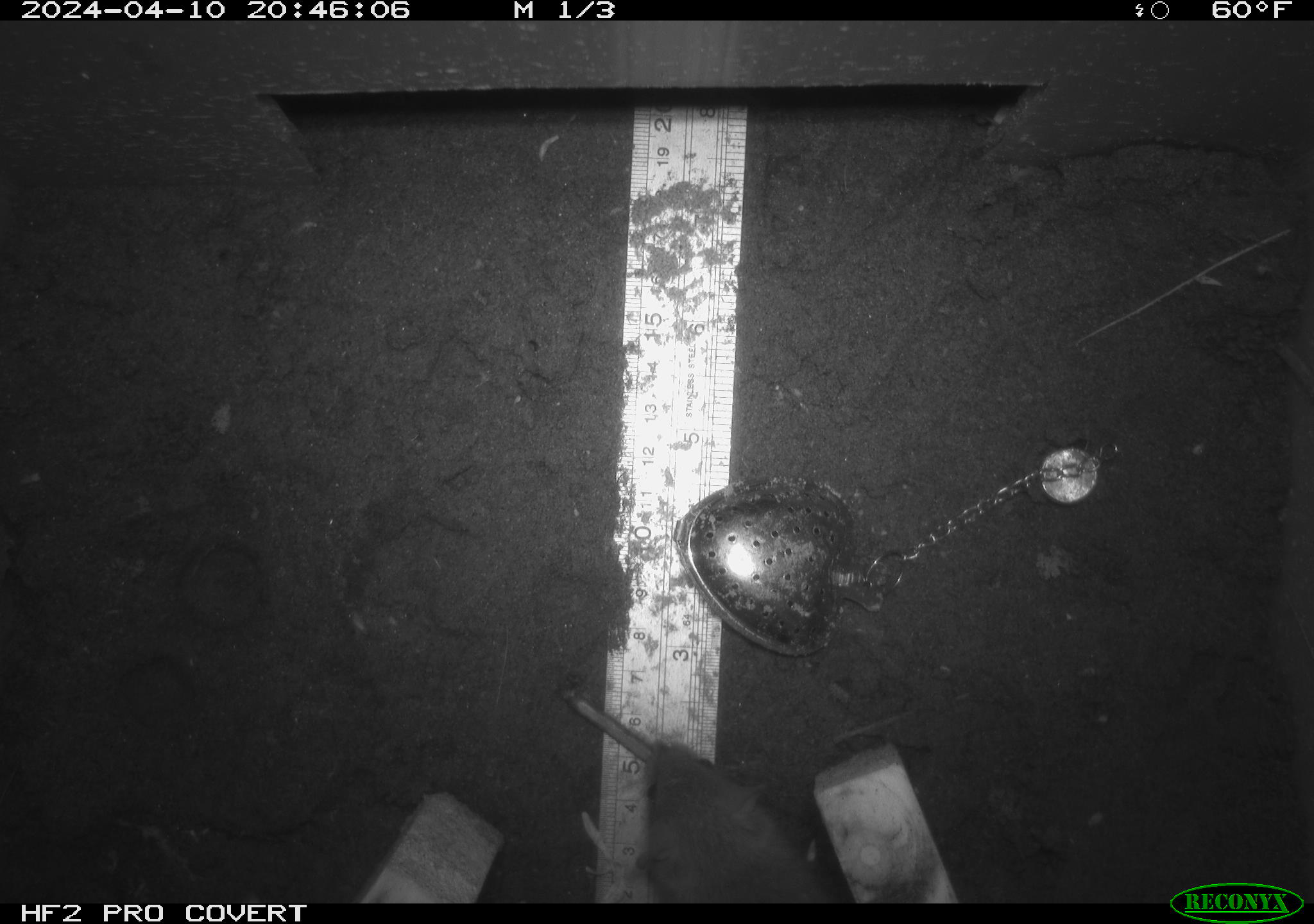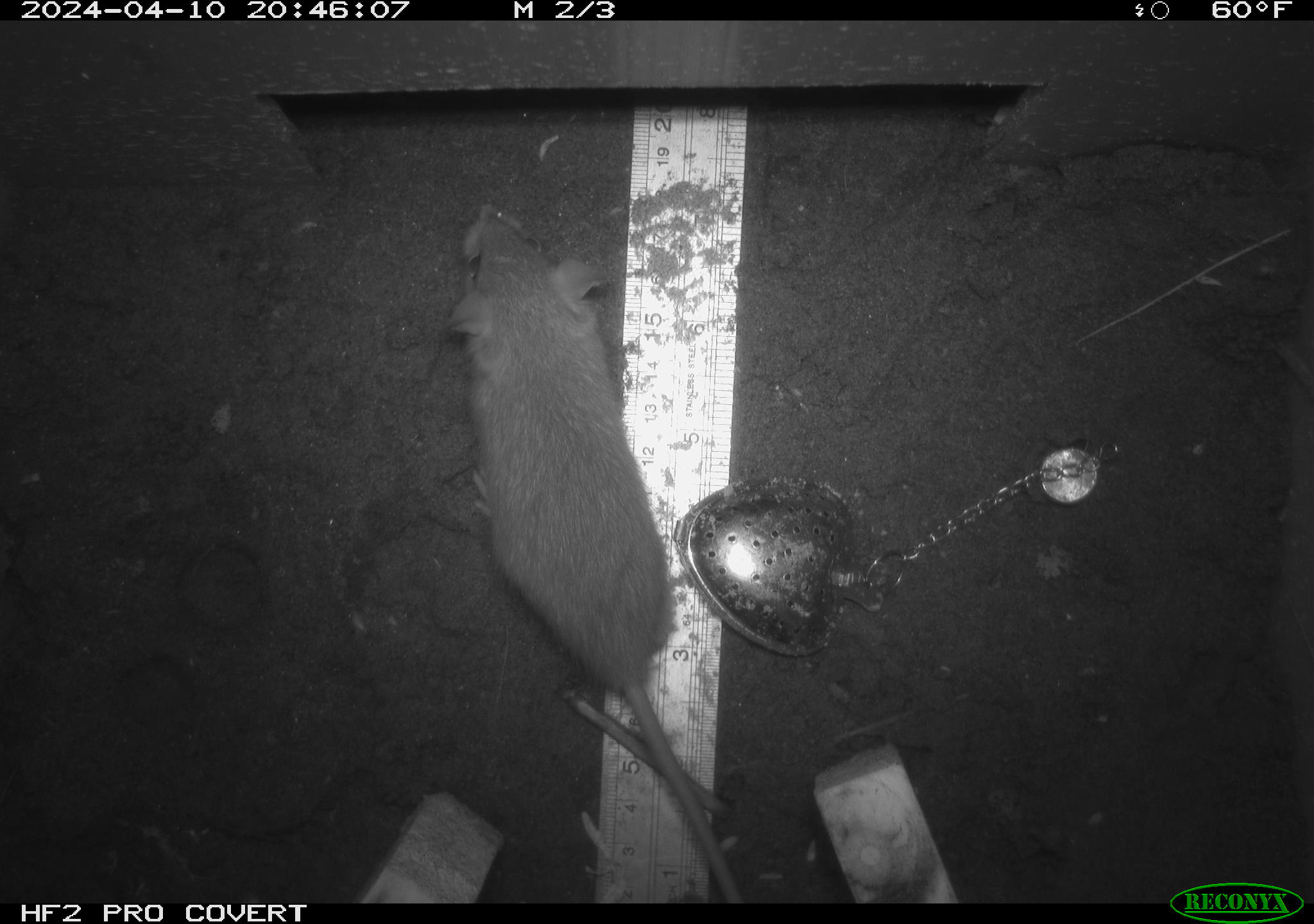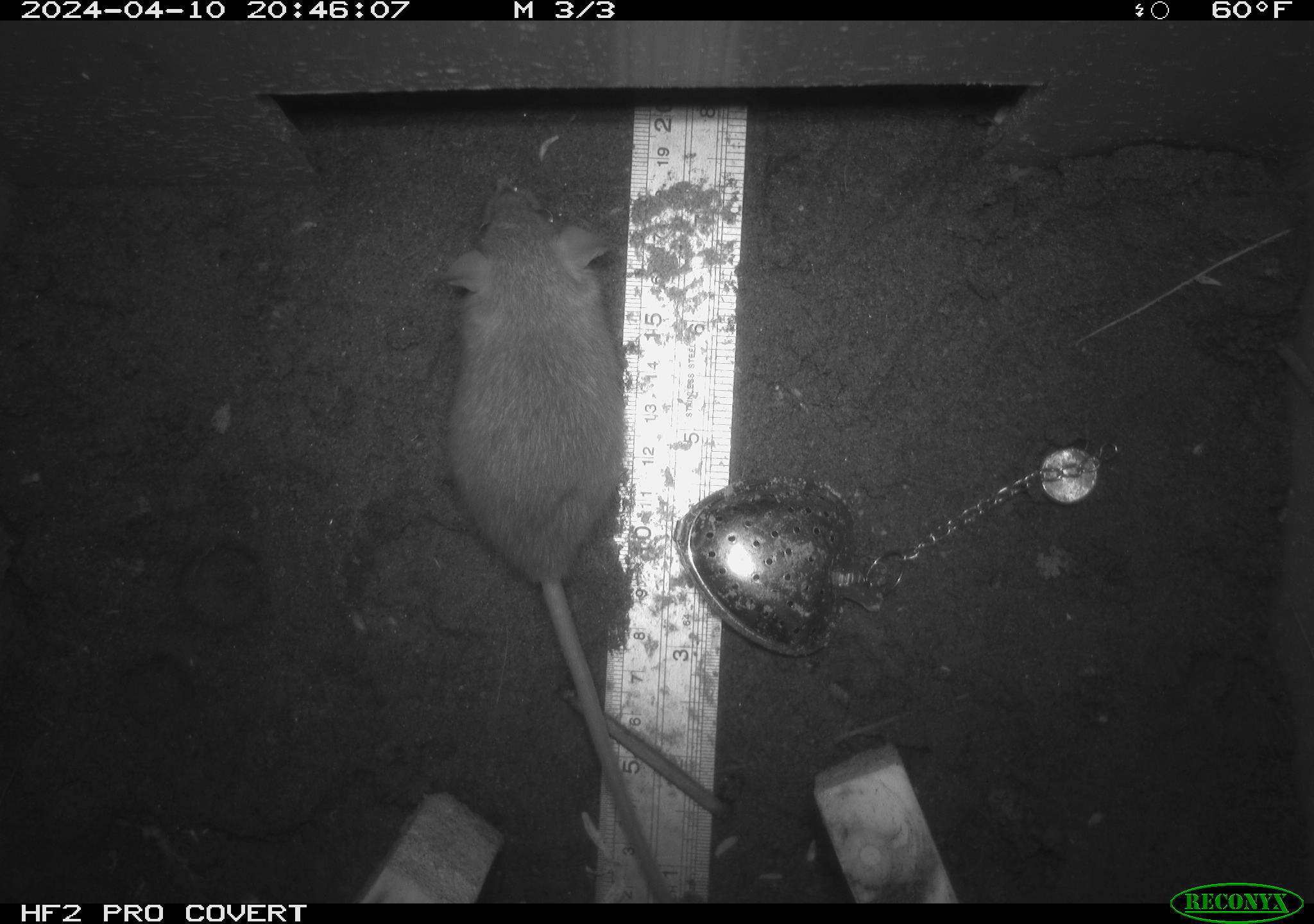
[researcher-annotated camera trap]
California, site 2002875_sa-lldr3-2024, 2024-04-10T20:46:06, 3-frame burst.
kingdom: Animalia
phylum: Chordata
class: Mammalia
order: Rodentia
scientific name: Rodentia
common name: rodent